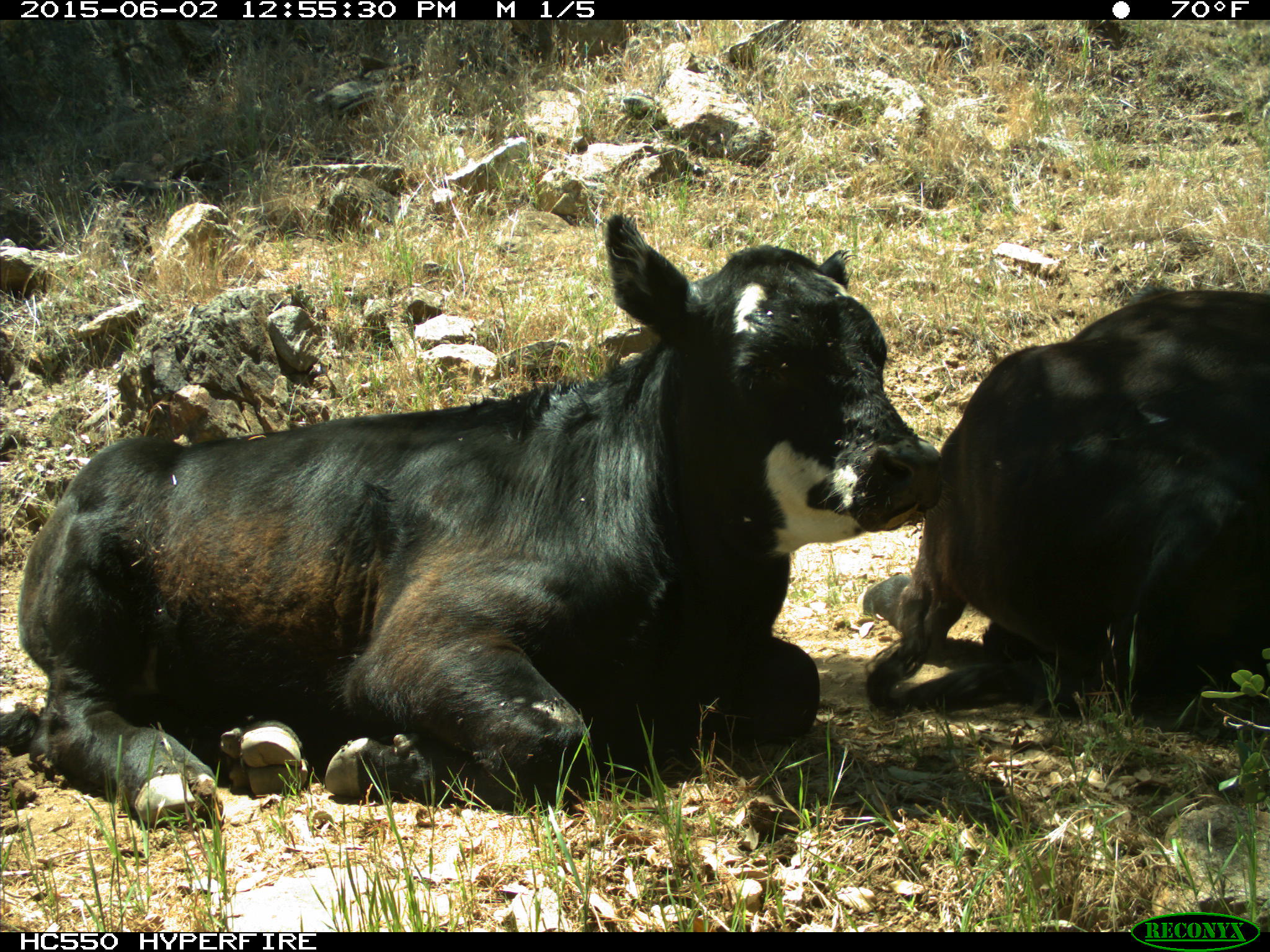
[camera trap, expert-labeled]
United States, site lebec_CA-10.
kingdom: Animalia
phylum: Chordata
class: Mammalia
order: Artiodactyla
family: Bovidae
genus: Bos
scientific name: Bos taurus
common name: domestic cow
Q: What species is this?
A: Bos taurus (domestic cow).